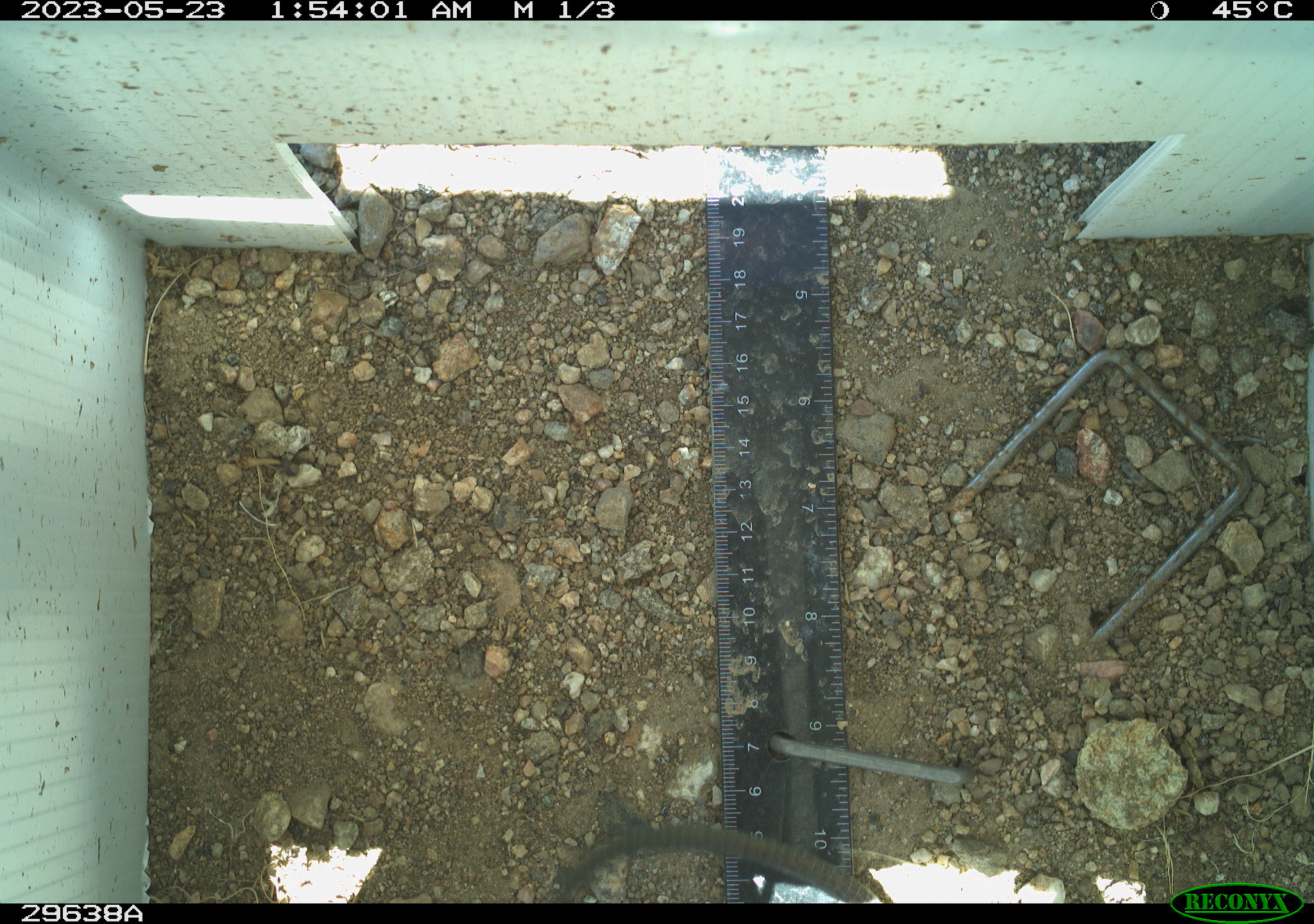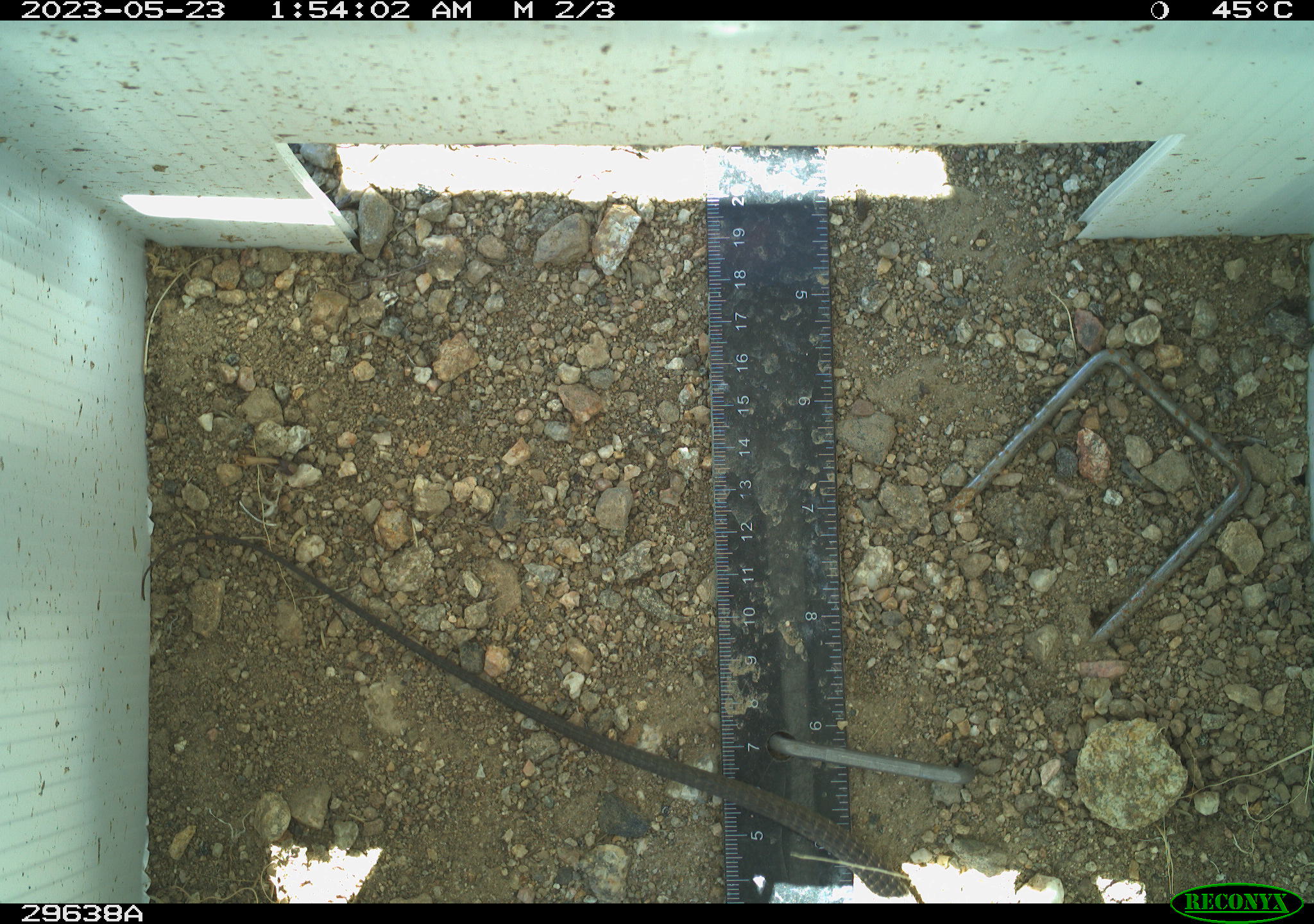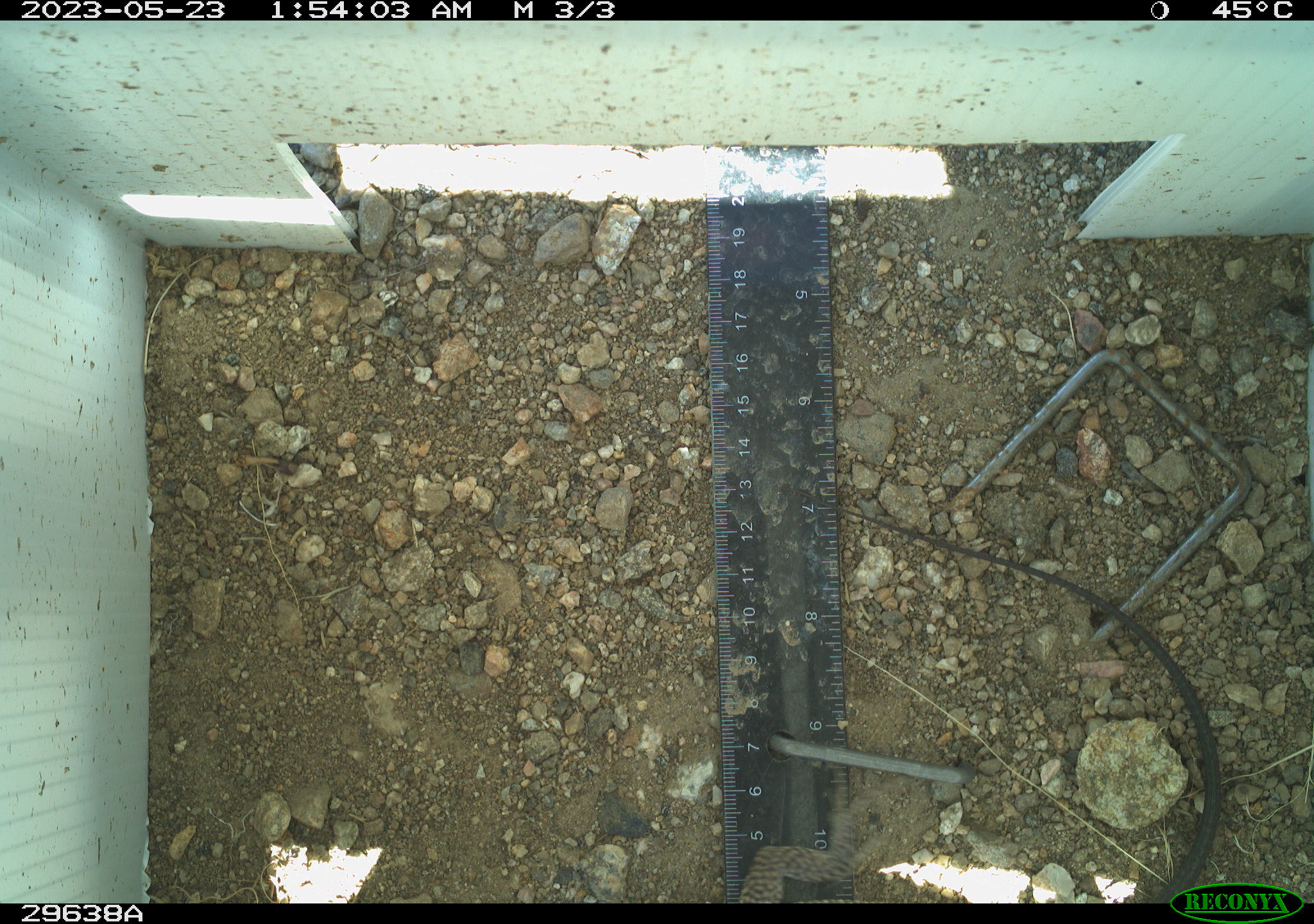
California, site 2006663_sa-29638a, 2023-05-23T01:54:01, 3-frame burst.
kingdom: Animalia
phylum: Chordata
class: Reptilia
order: Squamata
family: Teiidae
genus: Aspidoscelis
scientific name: Aspidoscelis tigris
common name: western whiptail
Western whiptail (Aspidoscelis tigris).